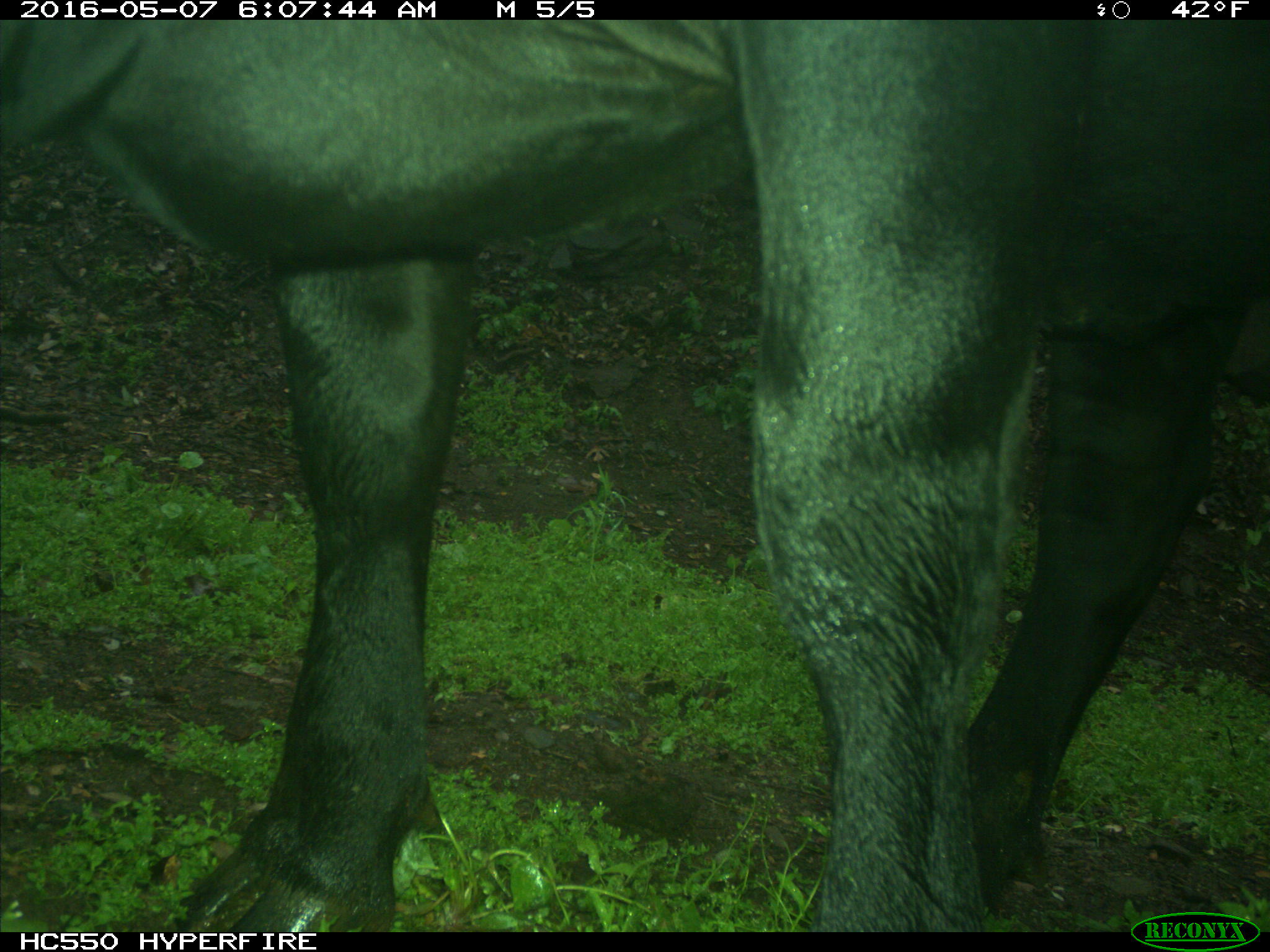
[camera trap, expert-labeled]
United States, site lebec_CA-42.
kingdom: Animalia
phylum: Chordata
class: Mammalia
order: Artiodactyla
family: Bovidae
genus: Bos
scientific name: Bos taurus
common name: domestic cow